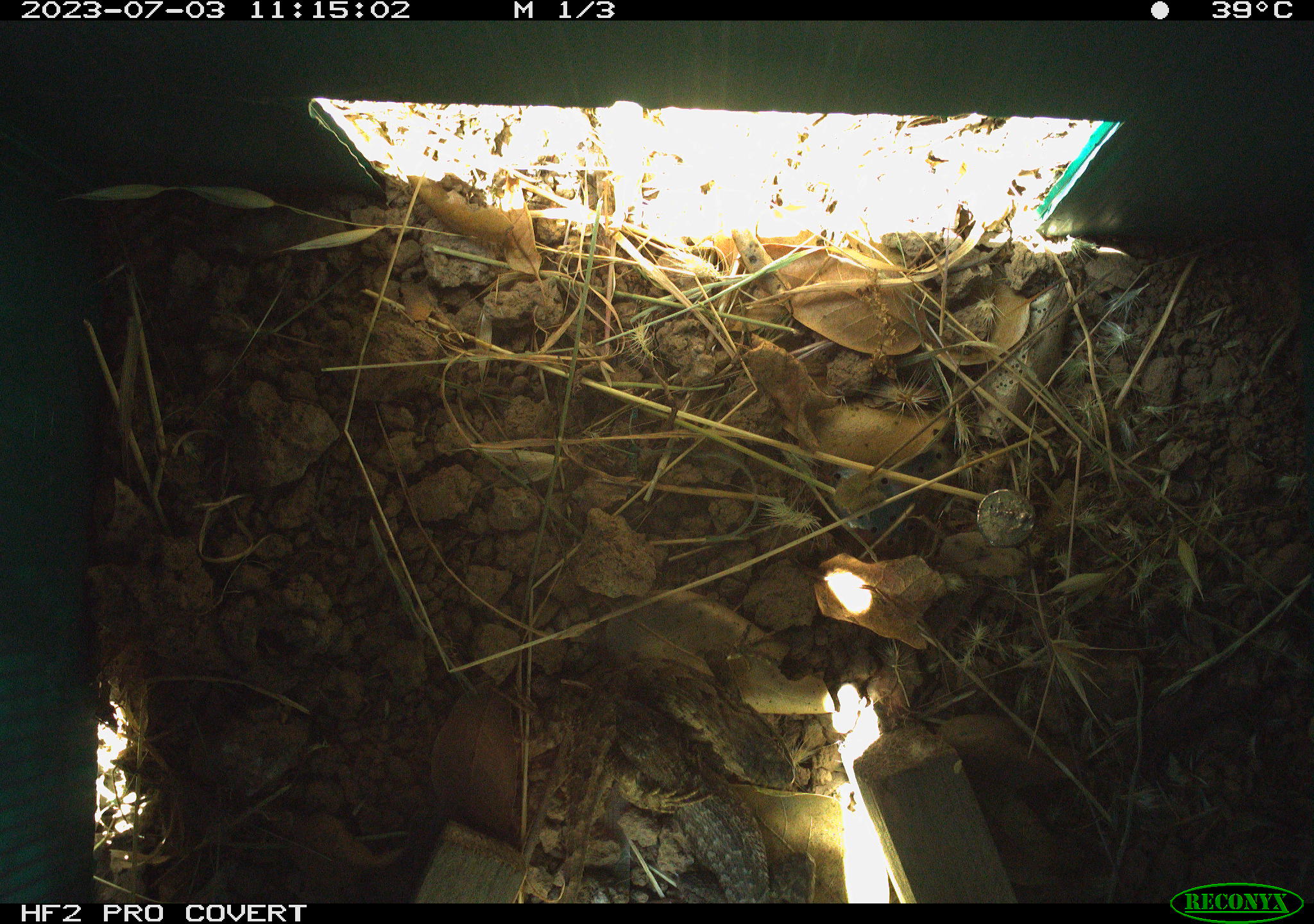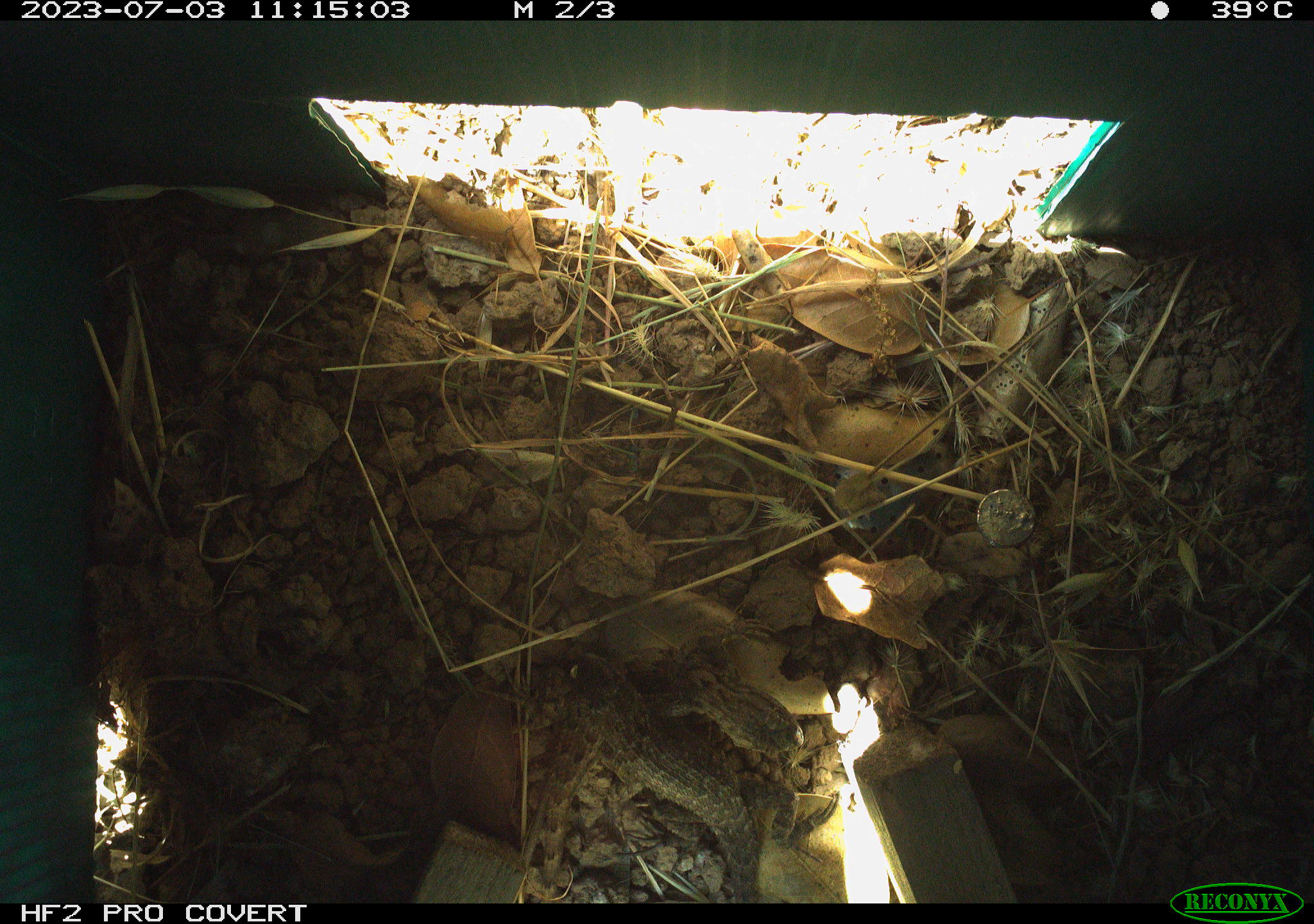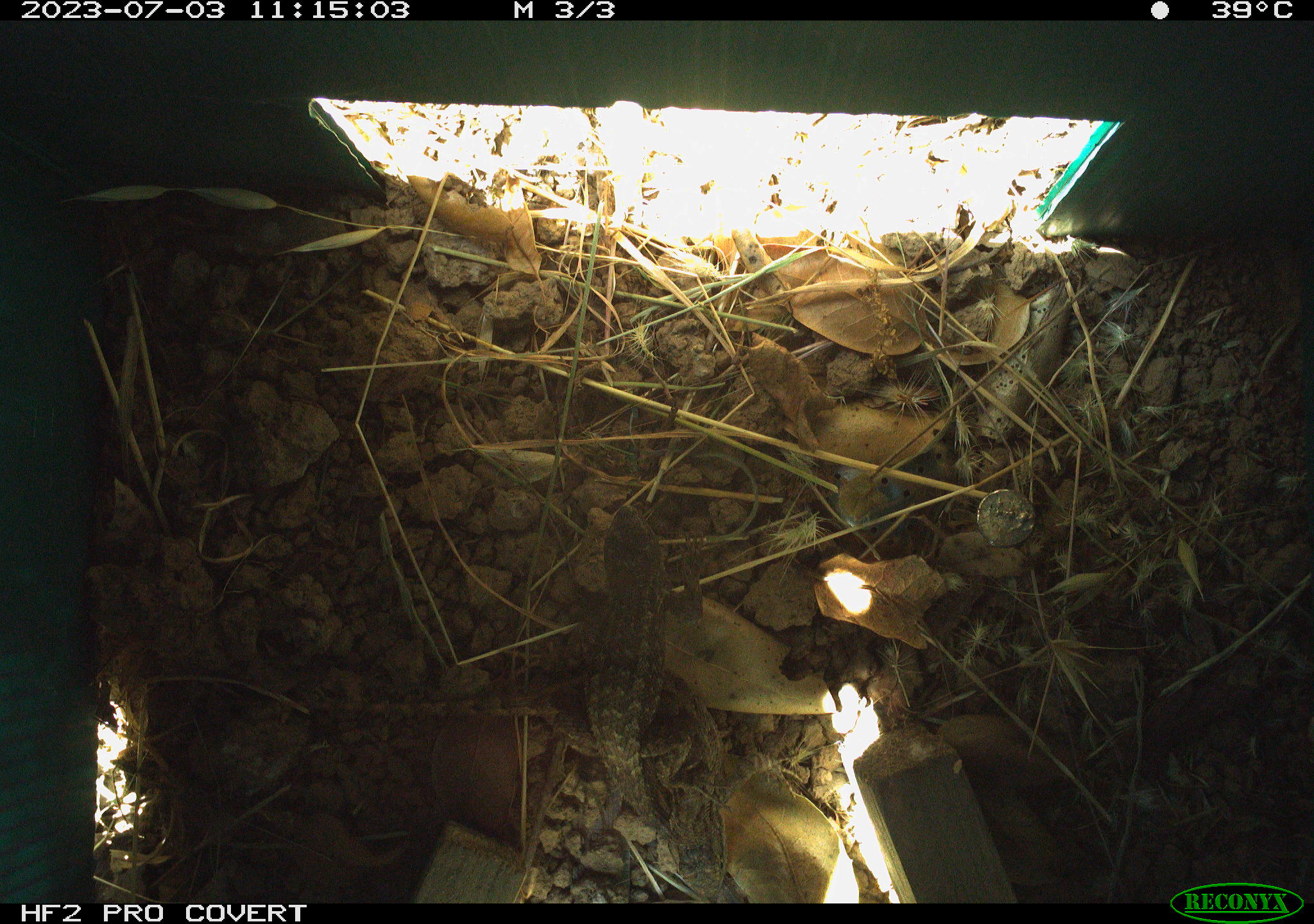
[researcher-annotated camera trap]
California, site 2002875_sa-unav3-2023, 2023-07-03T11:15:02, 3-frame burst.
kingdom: Animalia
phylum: Chordata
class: Reptilia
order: Squamata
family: Phrynosomatidae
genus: Sceloporus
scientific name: Sceloporus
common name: spiny lizards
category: sceloporus species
Sceloporus species (spiny lizards) (Sceloporus).